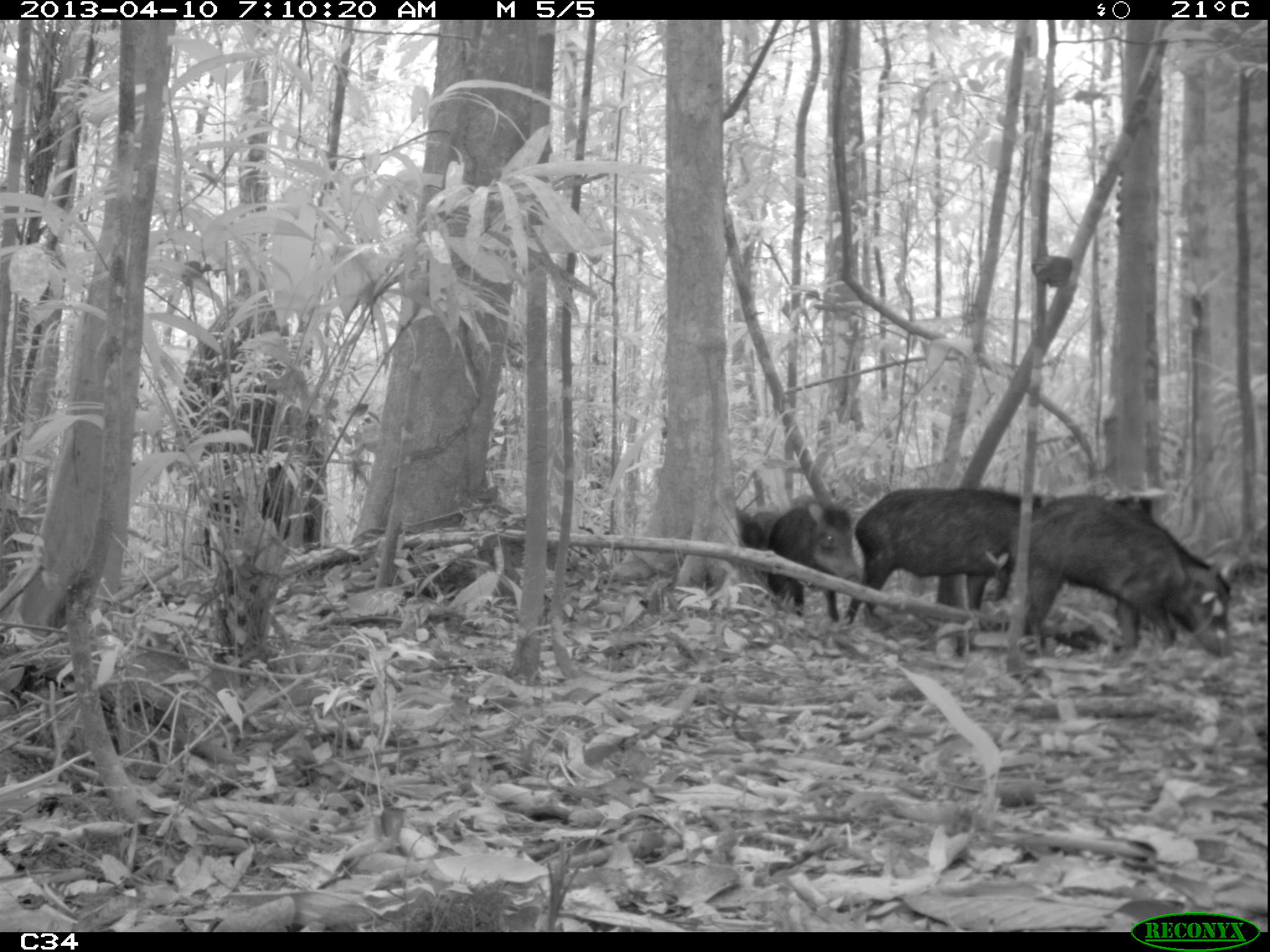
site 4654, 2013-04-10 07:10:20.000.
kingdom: Animalia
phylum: Chordata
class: Mammalia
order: Artiodactyla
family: Tayassuidae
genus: Tayassu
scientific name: Tayassu pecari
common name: white-lipped peccary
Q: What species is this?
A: Tayassu pecari (white-lipped peccary).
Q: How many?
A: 5.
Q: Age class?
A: Adult.